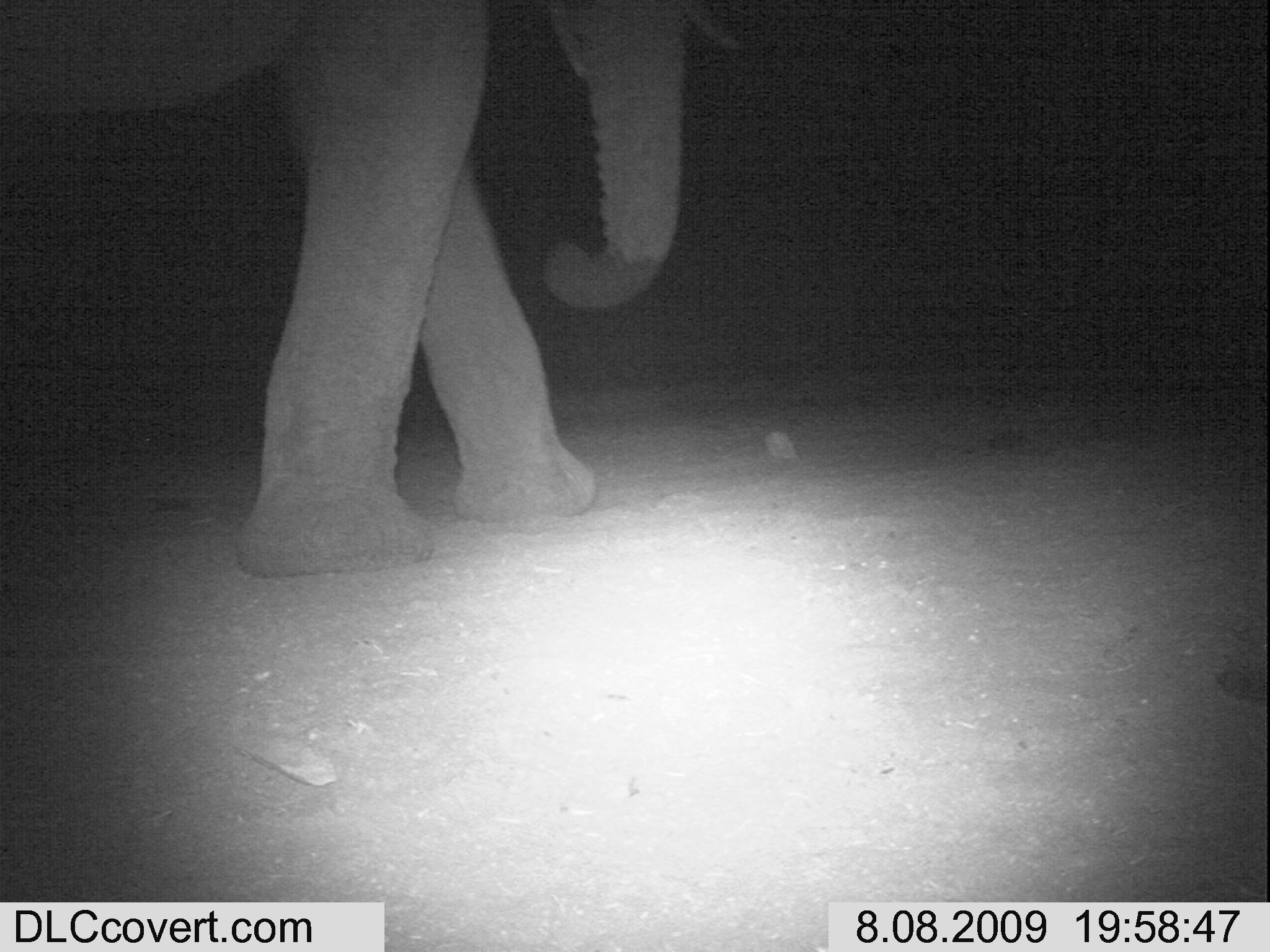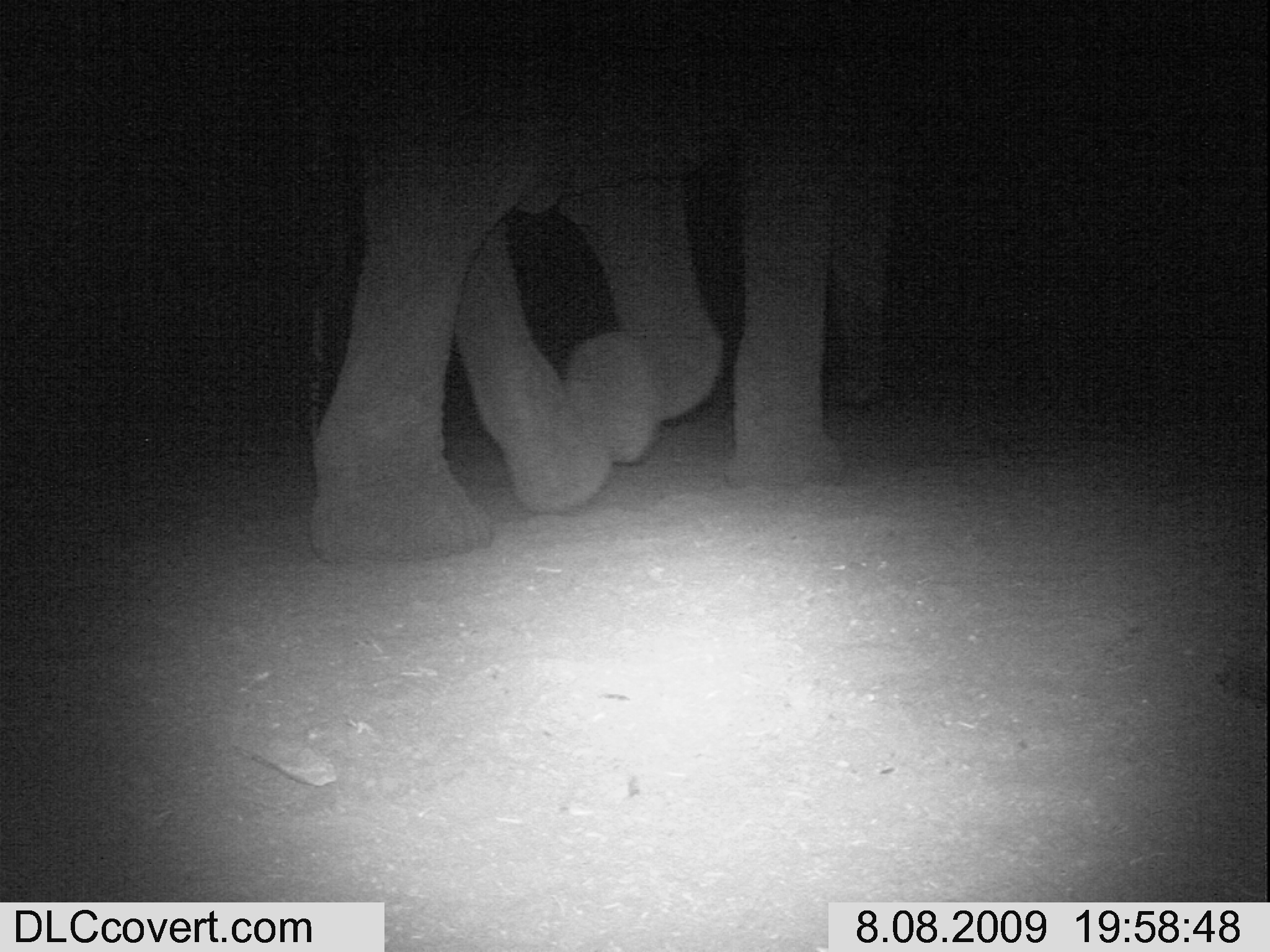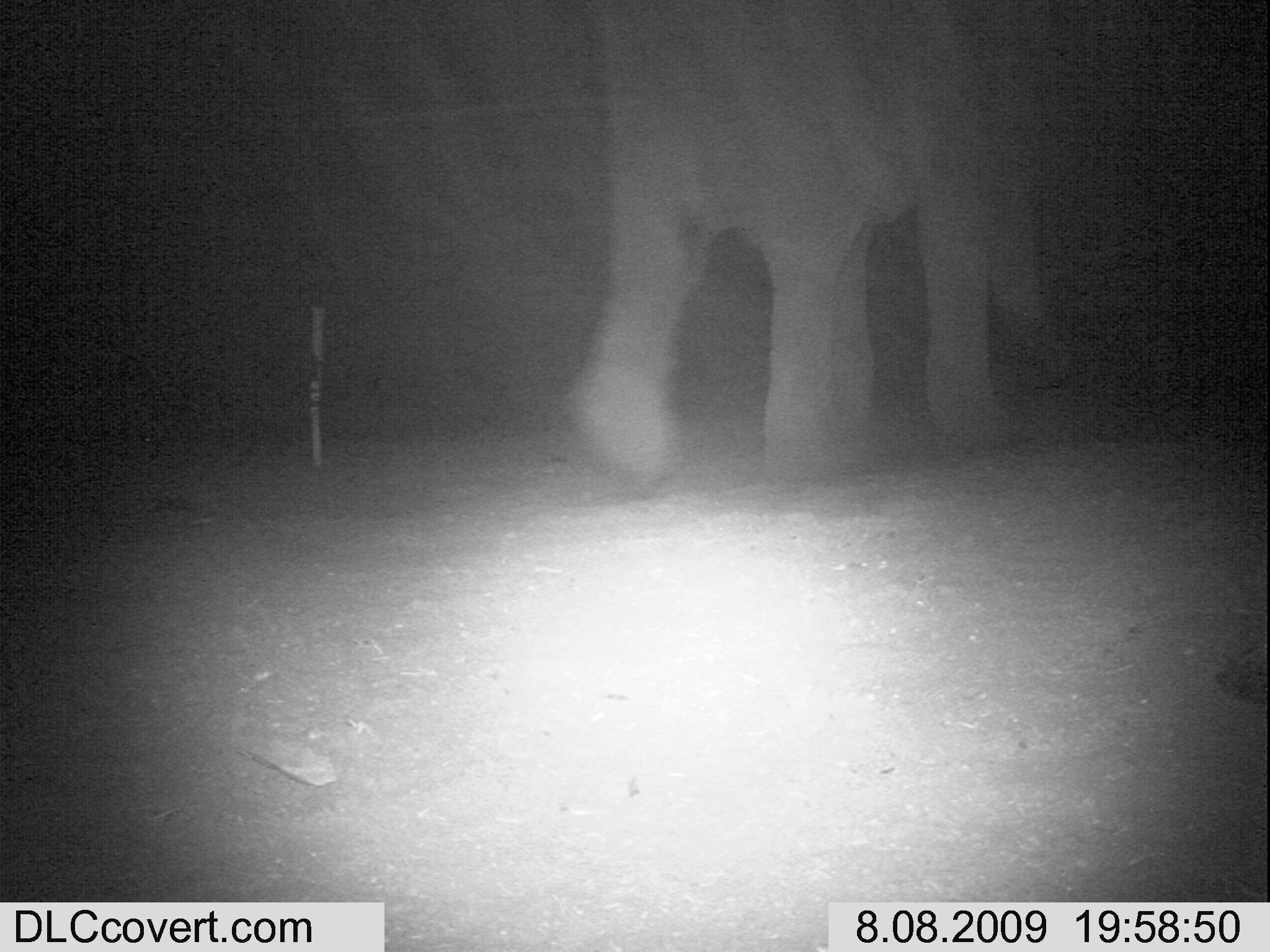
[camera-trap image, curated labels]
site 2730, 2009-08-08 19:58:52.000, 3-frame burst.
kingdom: Animalia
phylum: Chordata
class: Mammalia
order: Proboscidea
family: Elephantidae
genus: Loxodonta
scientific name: Loxodonta africana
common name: african bush elephant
Loxodonta africana (african bush elephant), count 1.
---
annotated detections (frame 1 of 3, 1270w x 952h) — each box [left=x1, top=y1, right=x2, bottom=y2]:
loxodonta africana: [left=0, top=0, right=739, bottom=578]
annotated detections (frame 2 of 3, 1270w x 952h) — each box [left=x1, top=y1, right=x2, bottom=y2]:
loxodonta africana: [left=308, top=0, right=916, bottom=566]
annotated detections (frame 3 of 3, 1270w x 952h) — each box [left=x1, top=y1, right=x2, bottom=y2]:
loxodonta africana: [left=557, top=0, right=1063, bottom=493]